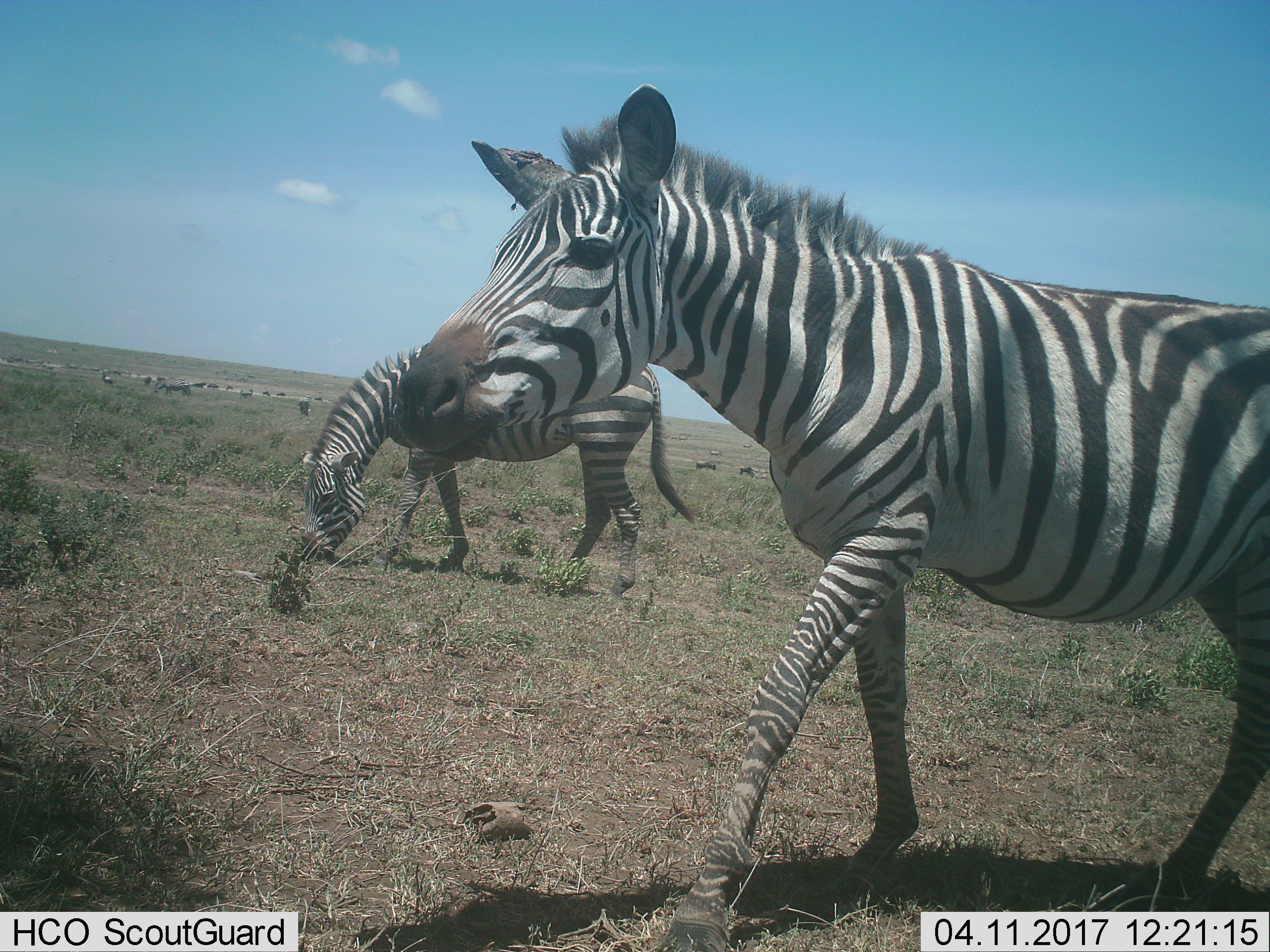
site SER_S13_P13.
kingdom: Animalia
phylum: Chordata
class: Mammalia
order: Perissodactyla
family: Equidae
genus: Equus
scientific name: Equus quagga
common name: plains zebra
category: zebraplains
Zebraplains (plains zebra) (Equus quagga), count 2. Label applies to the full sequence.